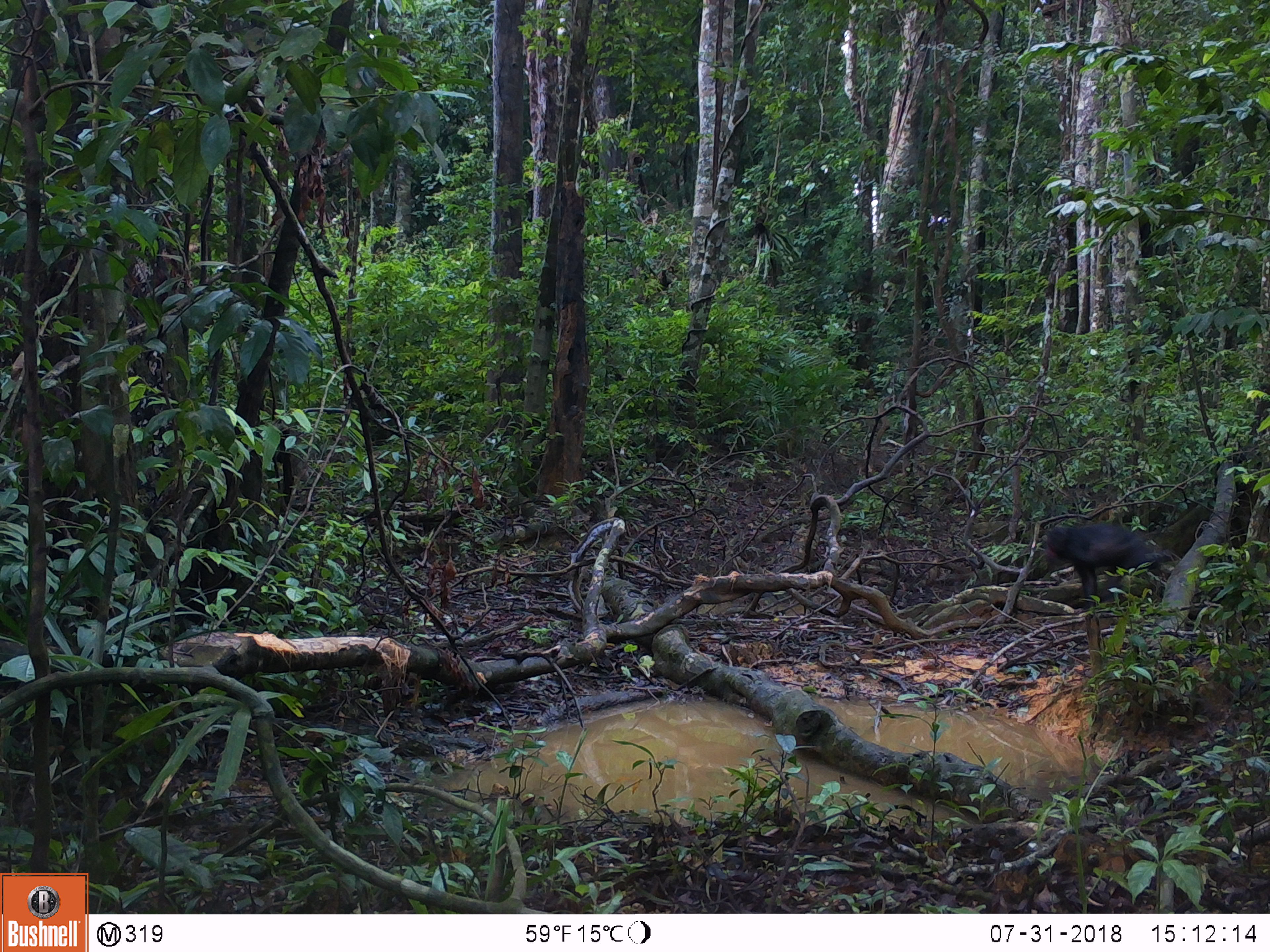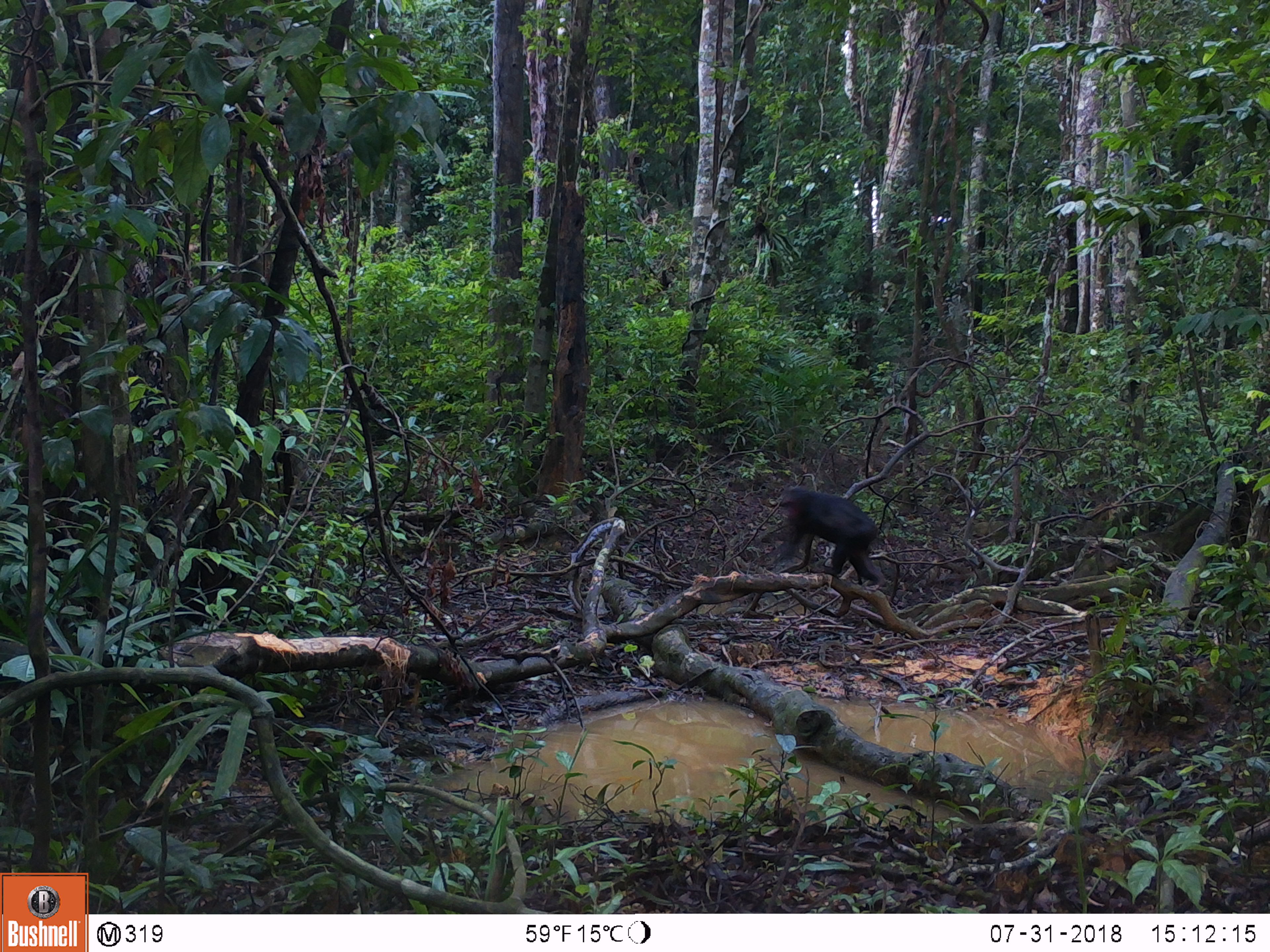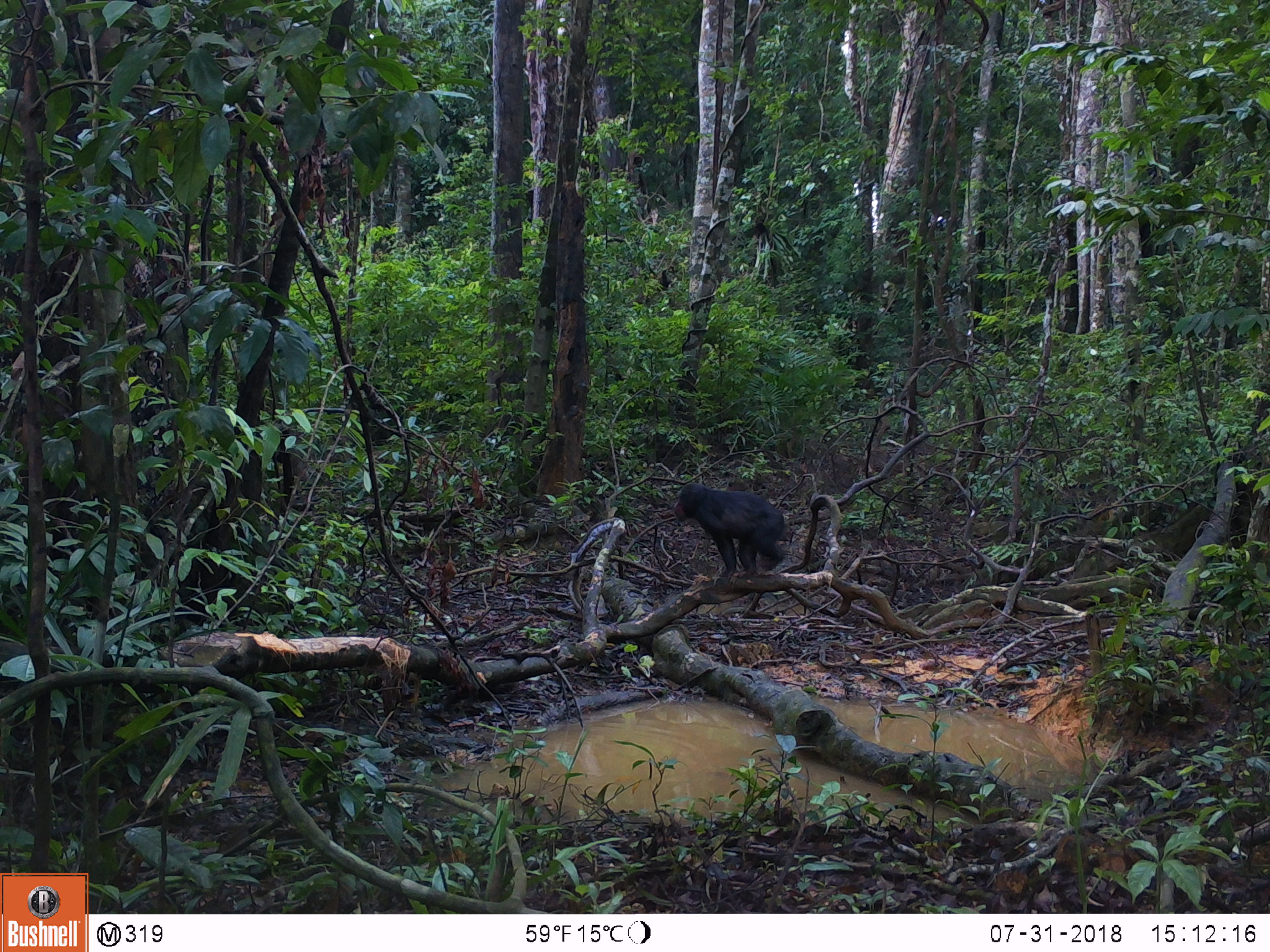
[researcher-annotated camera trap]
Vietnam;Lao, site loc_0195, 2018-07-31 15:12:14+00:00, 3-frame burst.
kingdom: Animalia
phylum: Chordata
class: Mammalia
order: Primates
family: Cercopithecidae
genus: Macaca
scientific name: Macaca arctoides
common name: stump-tailed macaque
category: stump tailed macaque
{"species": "stump tailed macaque (stump-tailed macaque) (Macaca arctoides)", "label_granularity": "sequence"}